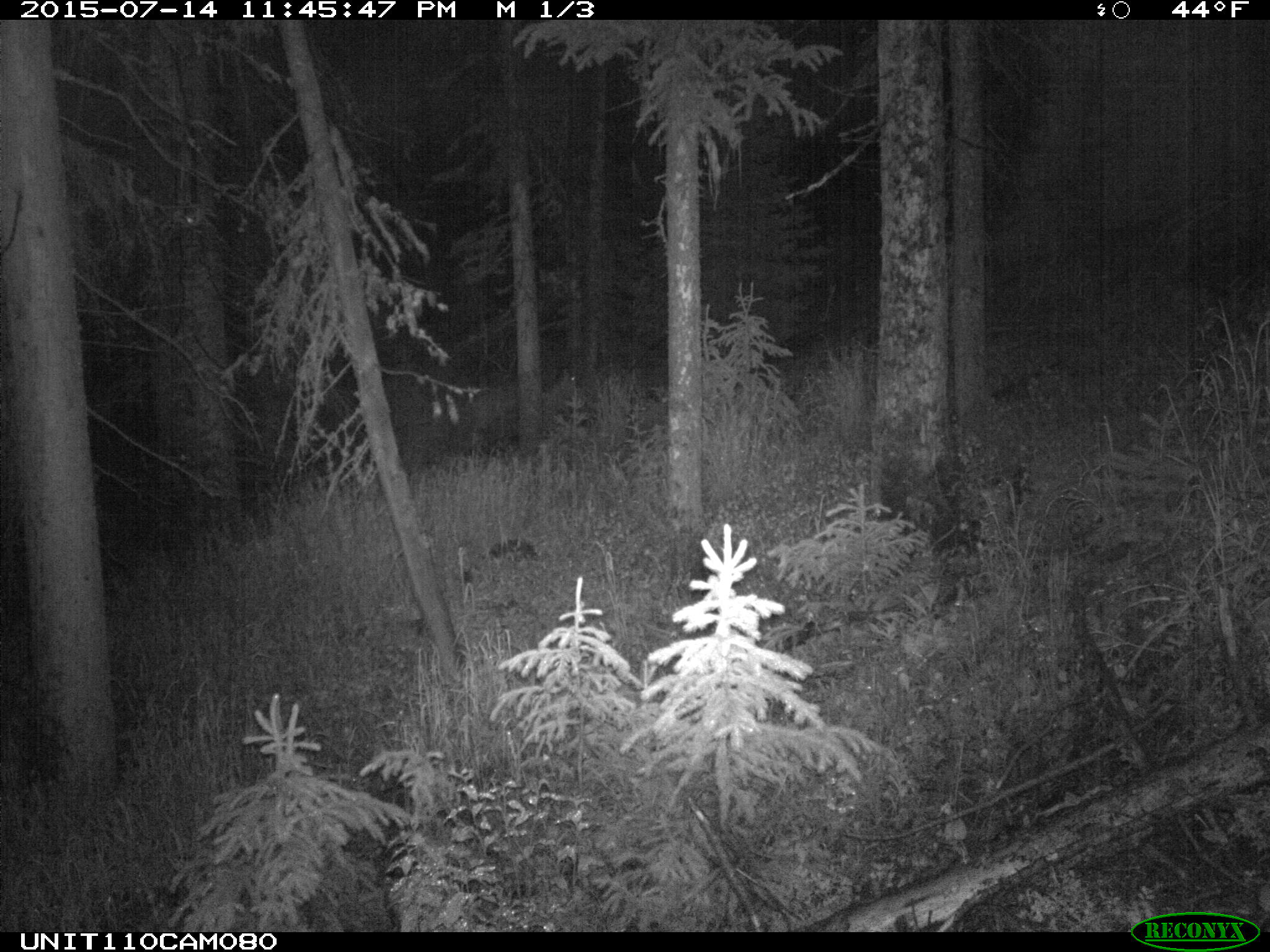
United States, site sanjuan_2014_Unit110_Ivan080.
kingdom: Animalia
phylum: Chordata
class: Mammalia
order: Artiodactyla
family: Cervidae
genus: Cervus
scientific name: Cervus elaphus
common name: red deer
Cervus elaphus (red deer).